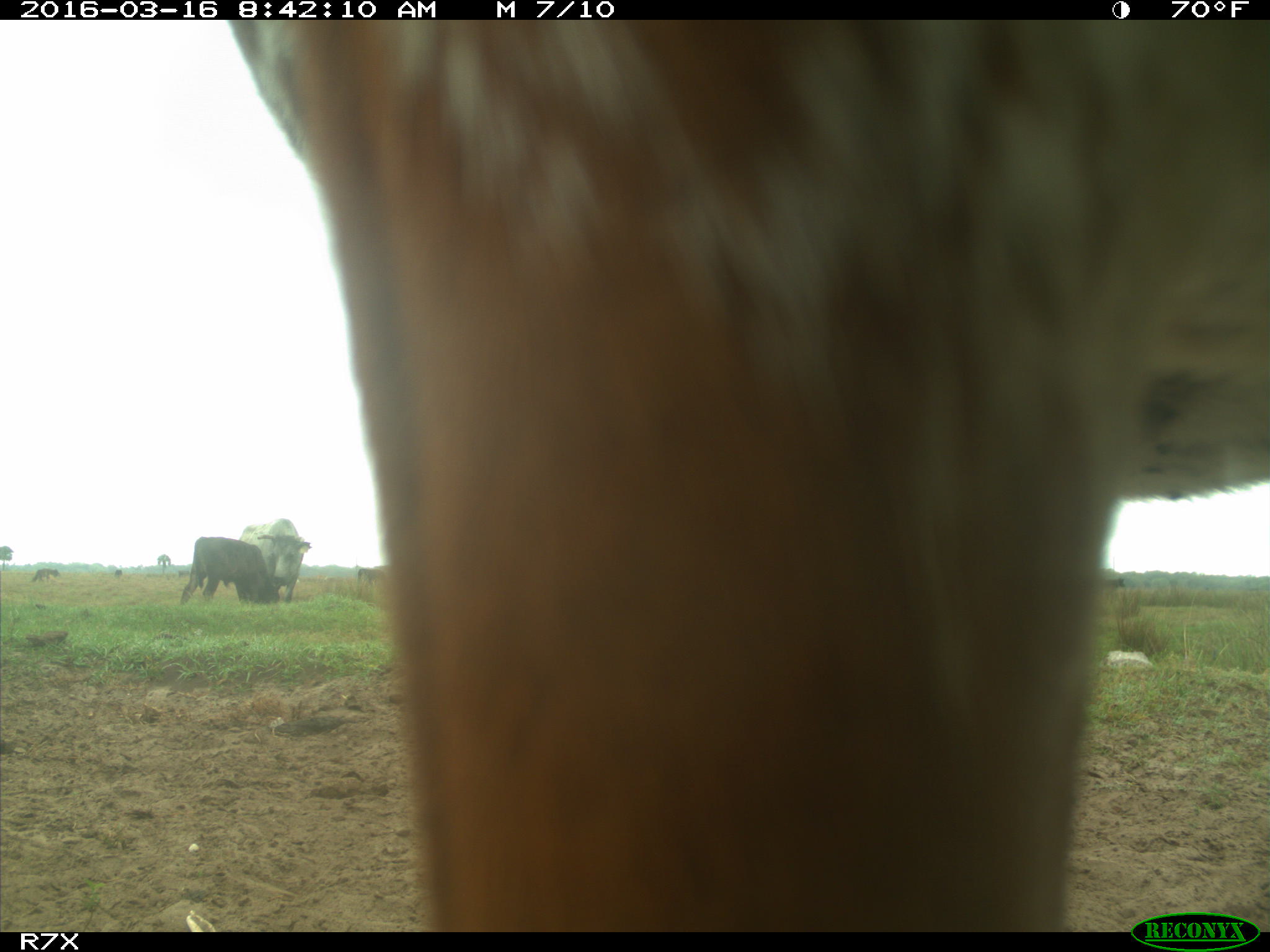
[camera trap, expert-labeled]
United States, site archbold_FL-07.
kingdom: Animalia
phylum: Chordata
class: Mammalia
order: Artiodactyla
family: Bovidae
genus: Bos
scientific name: Bos taurus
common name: domestic cow